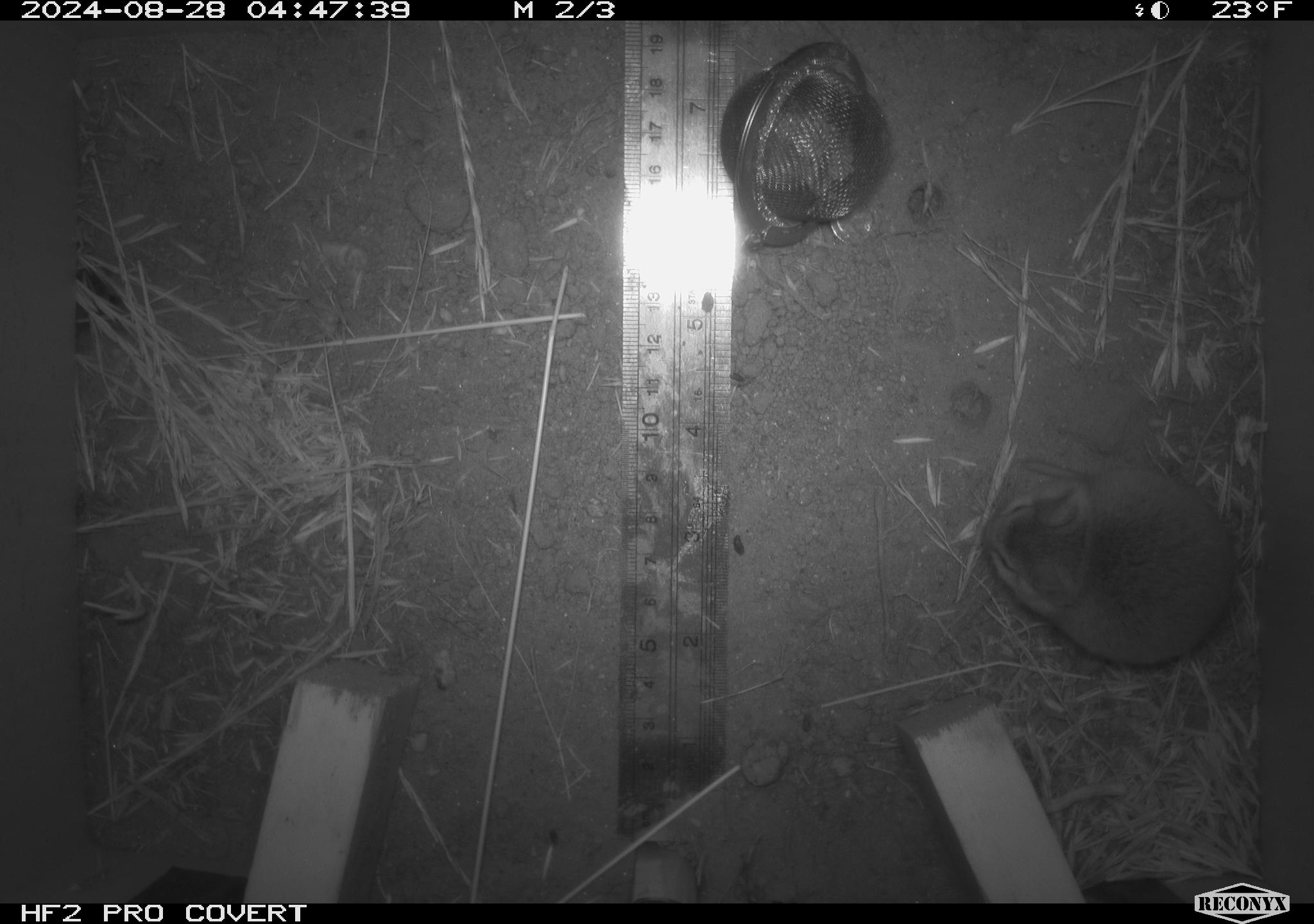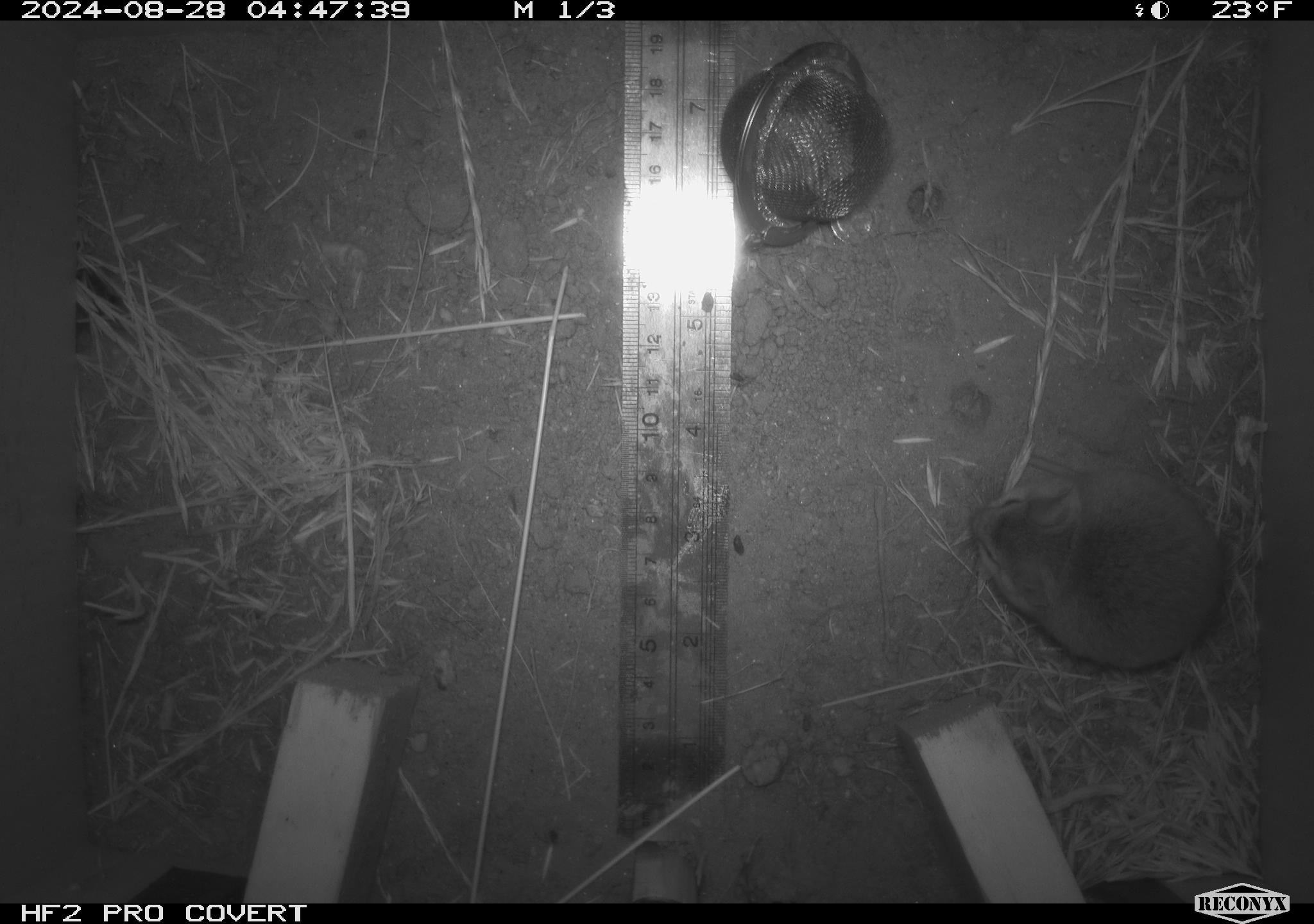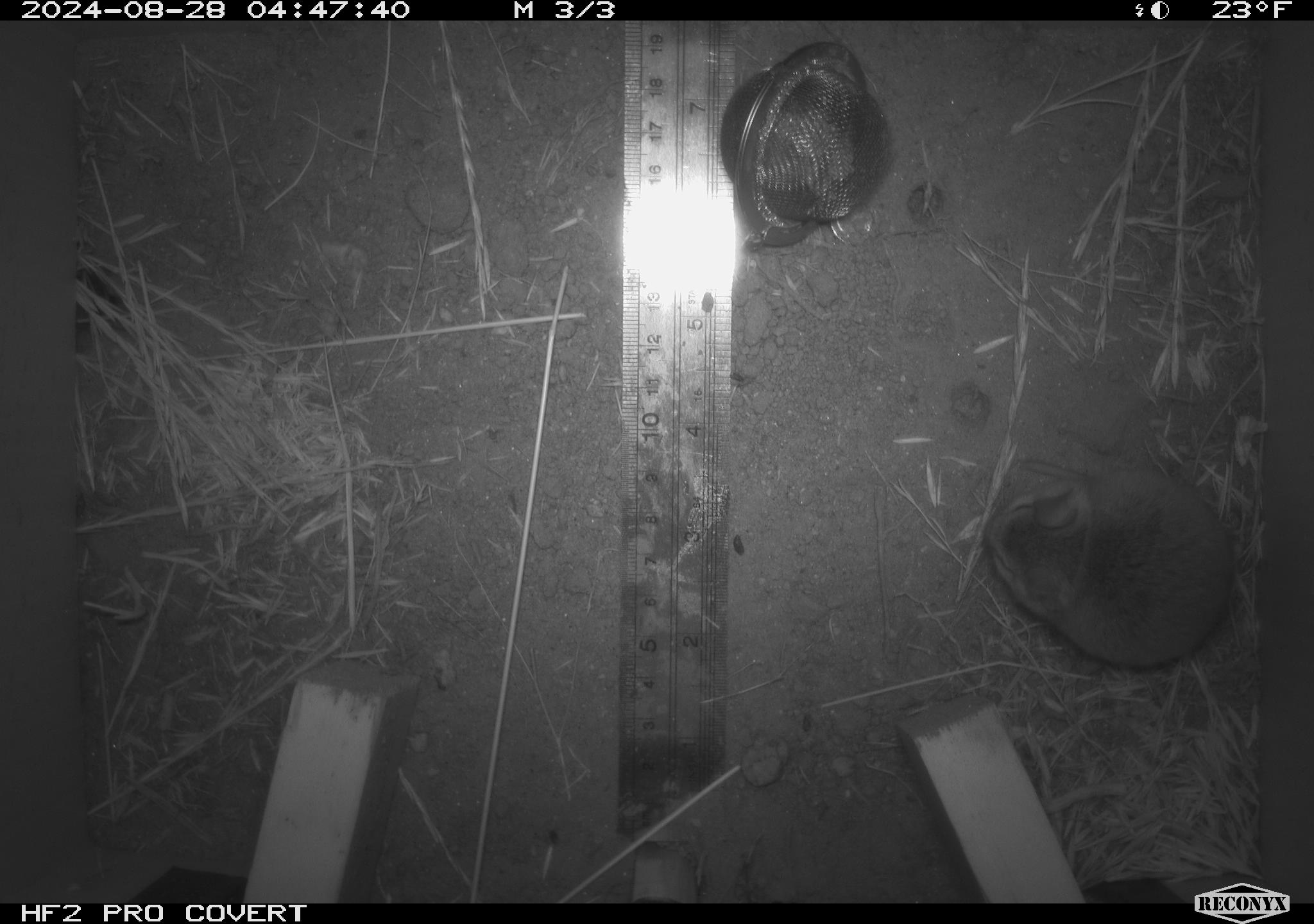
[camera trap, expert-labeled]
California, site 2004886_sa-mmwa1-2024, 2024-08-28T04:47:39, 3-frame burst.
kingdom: Animalia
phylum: Chordata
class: Mammalia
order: Rodentia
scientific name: Rodentia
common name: mouse species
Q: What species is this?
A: Mouse species (Rodentia).